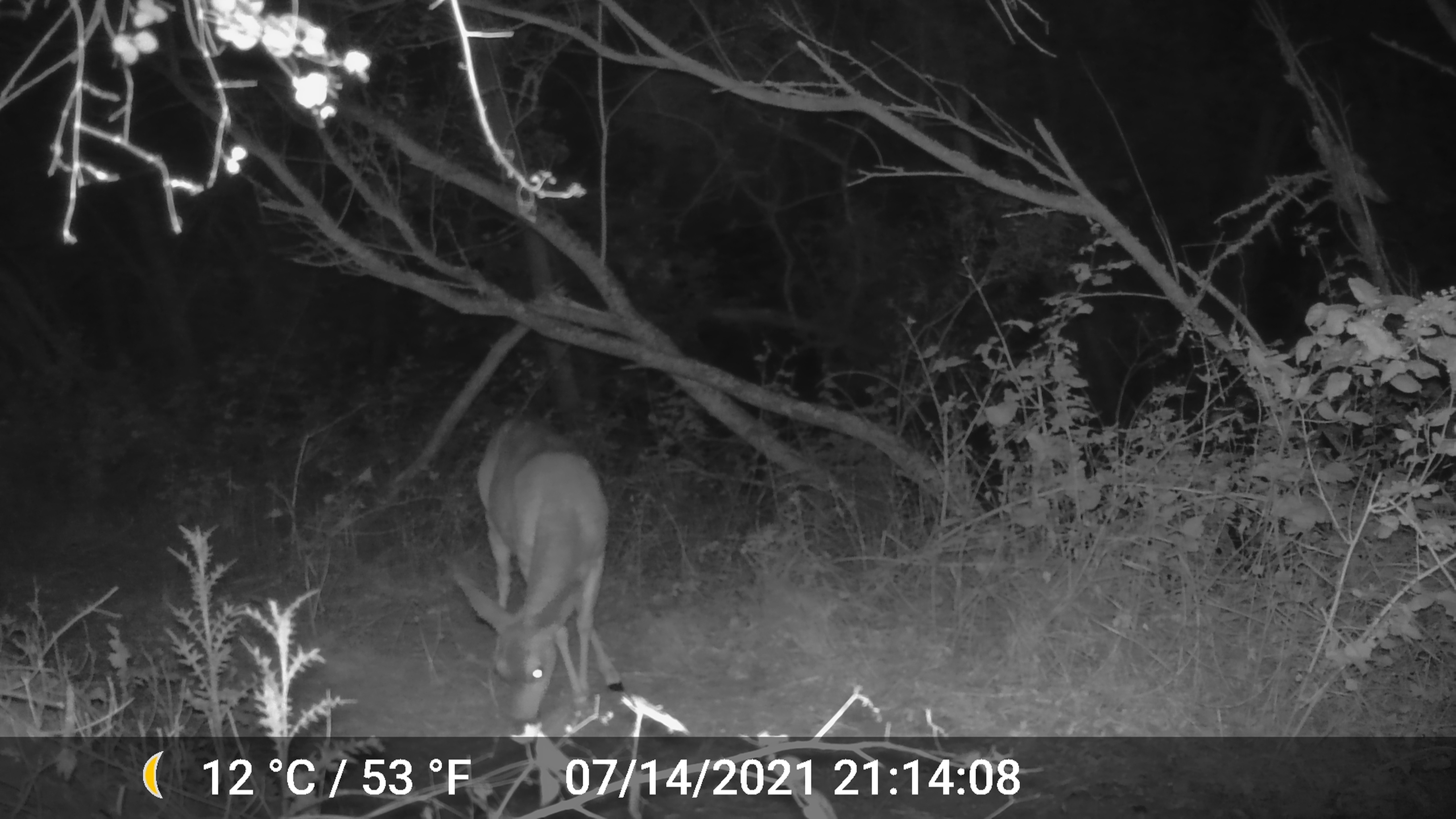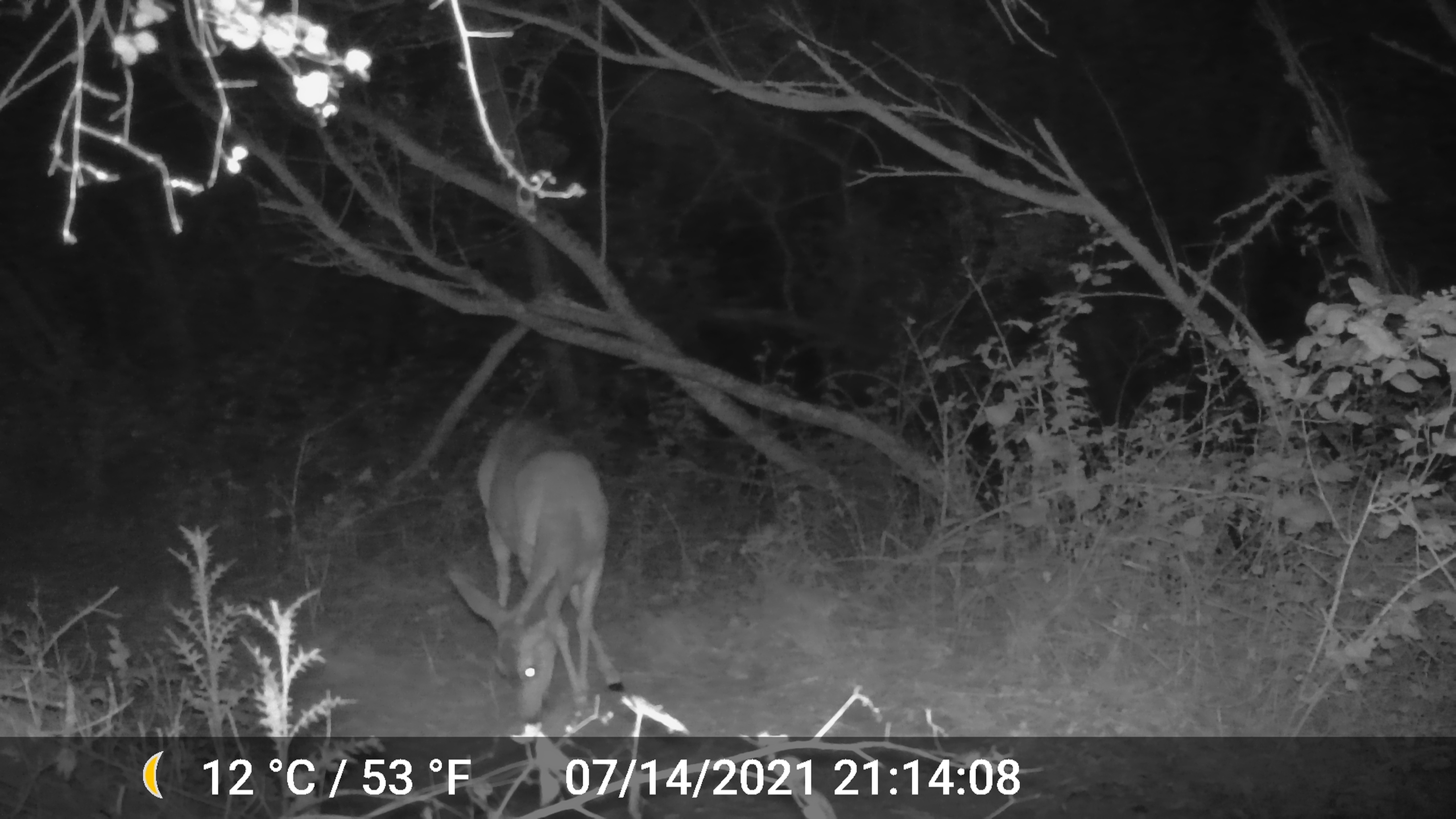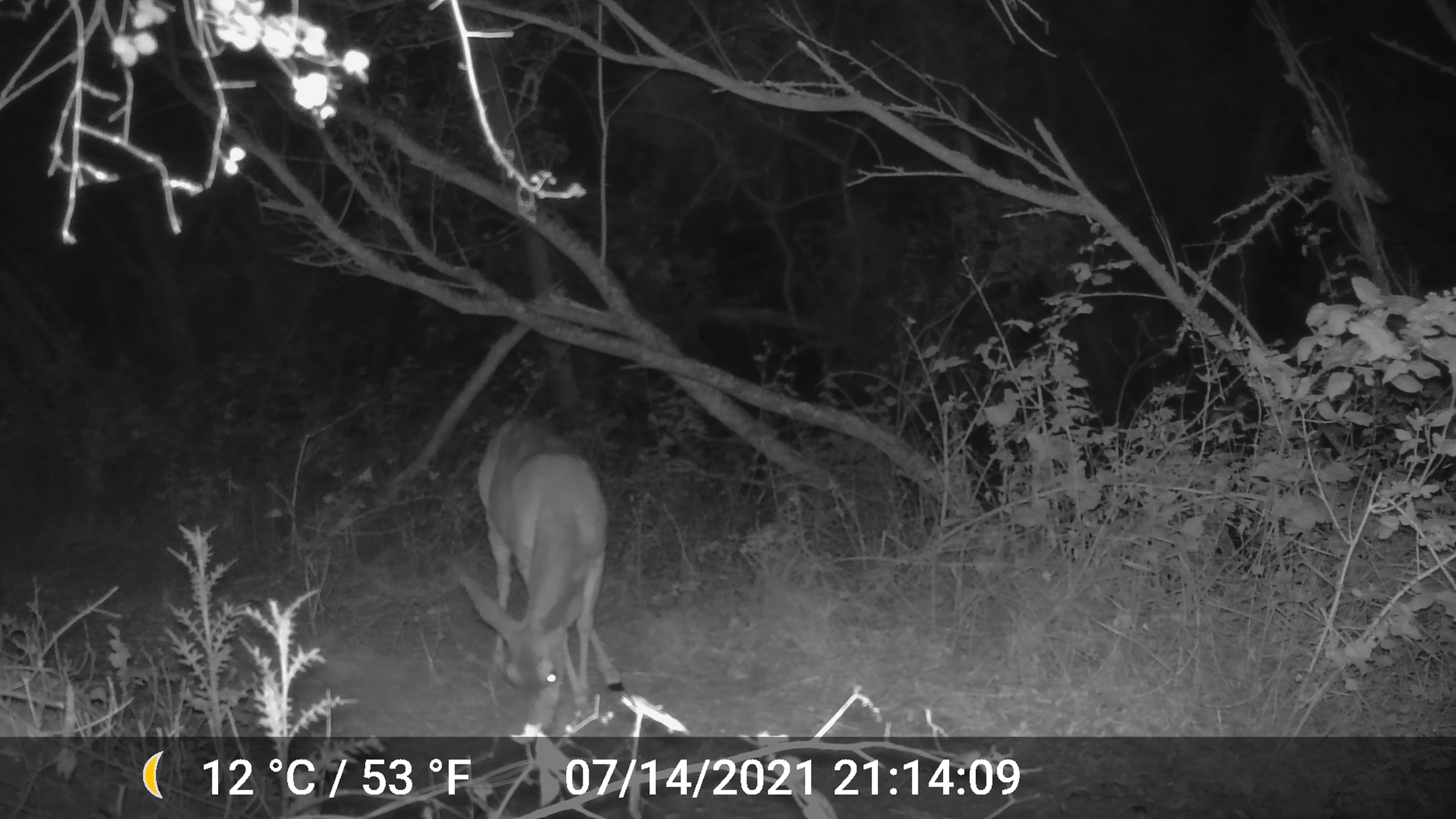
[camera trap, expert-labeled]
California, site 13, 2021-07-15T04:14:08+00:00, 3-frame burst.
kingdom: Animalia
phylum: Chordata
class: Mammalia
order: Artiodactyla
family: Cervidae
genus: Odocoileus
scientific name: Odocoileus hemionus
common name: mule deer